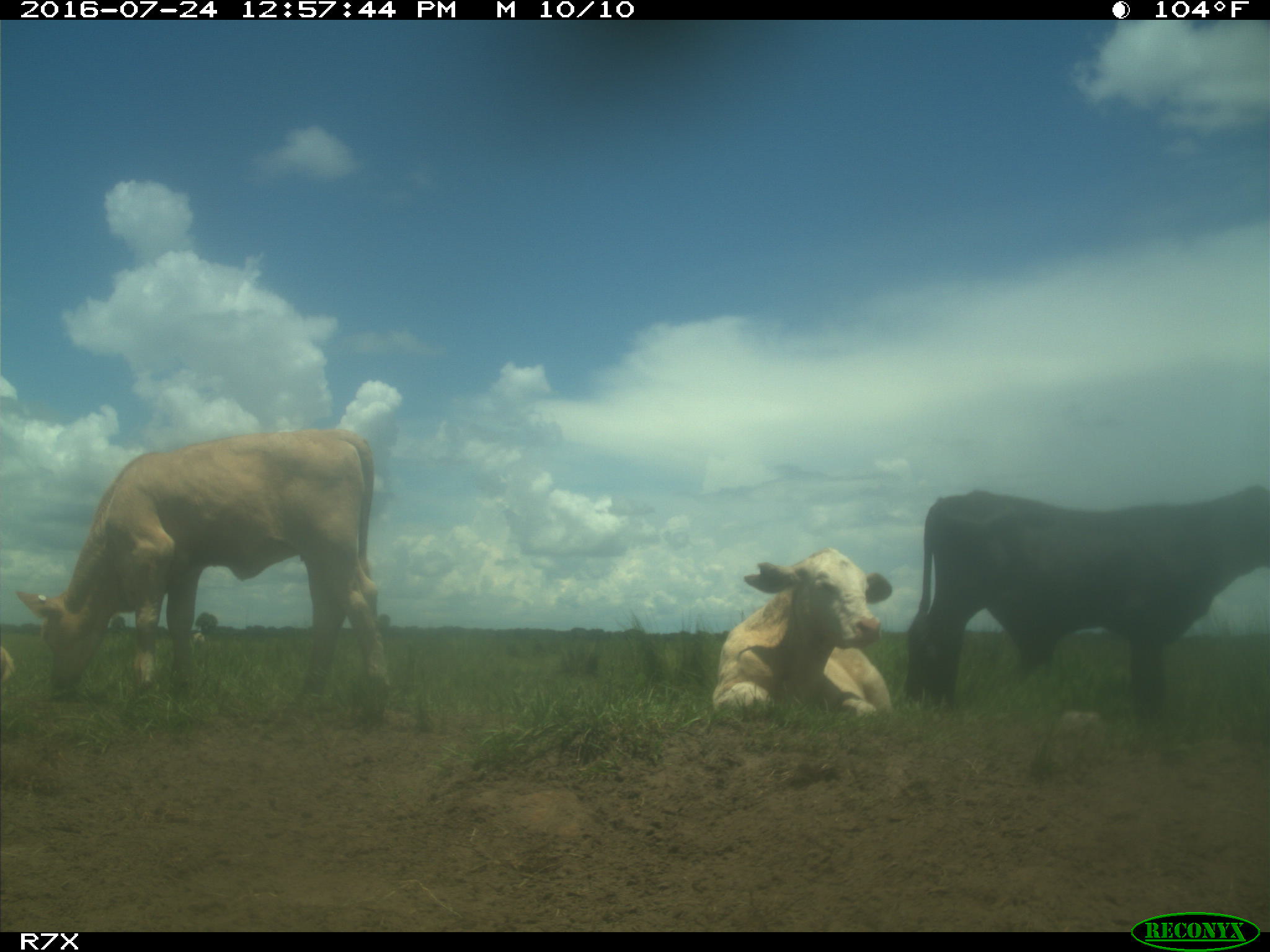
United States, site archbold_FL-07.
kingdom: Animalia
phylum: Chordata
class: Mammalia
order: Artiodactyla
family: Bovidae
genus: Bos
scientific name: Bos taurus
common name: domestic cow